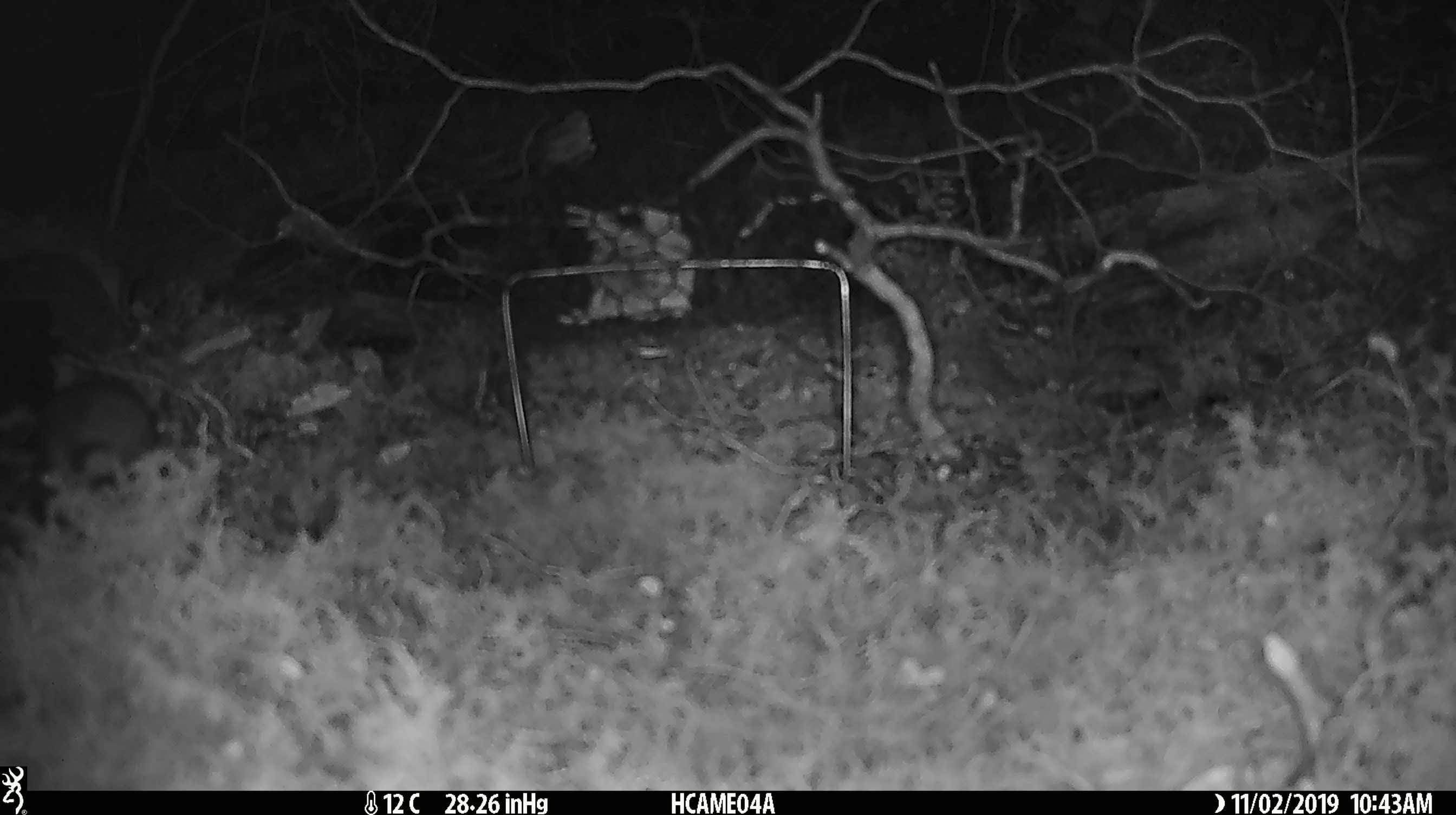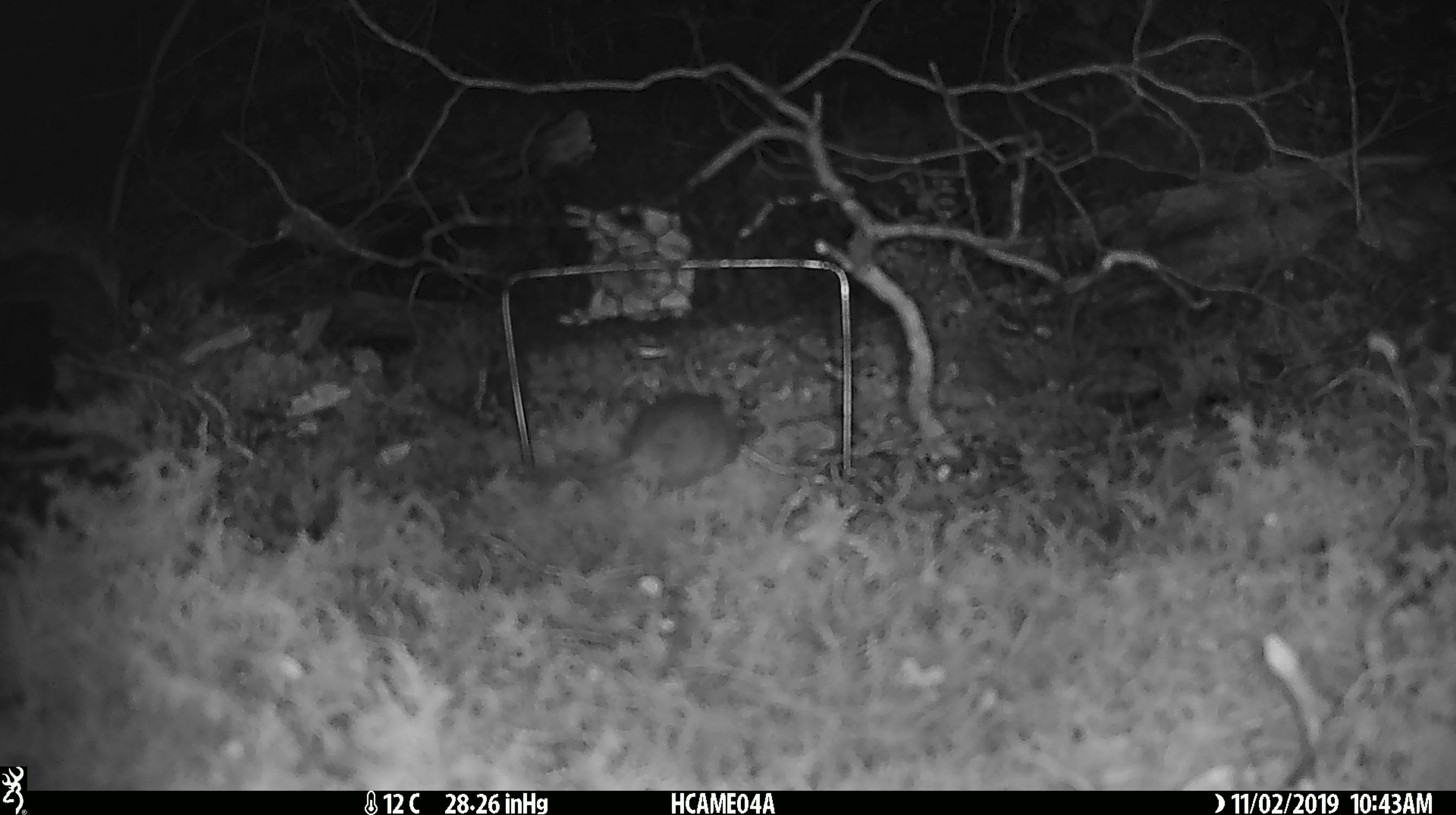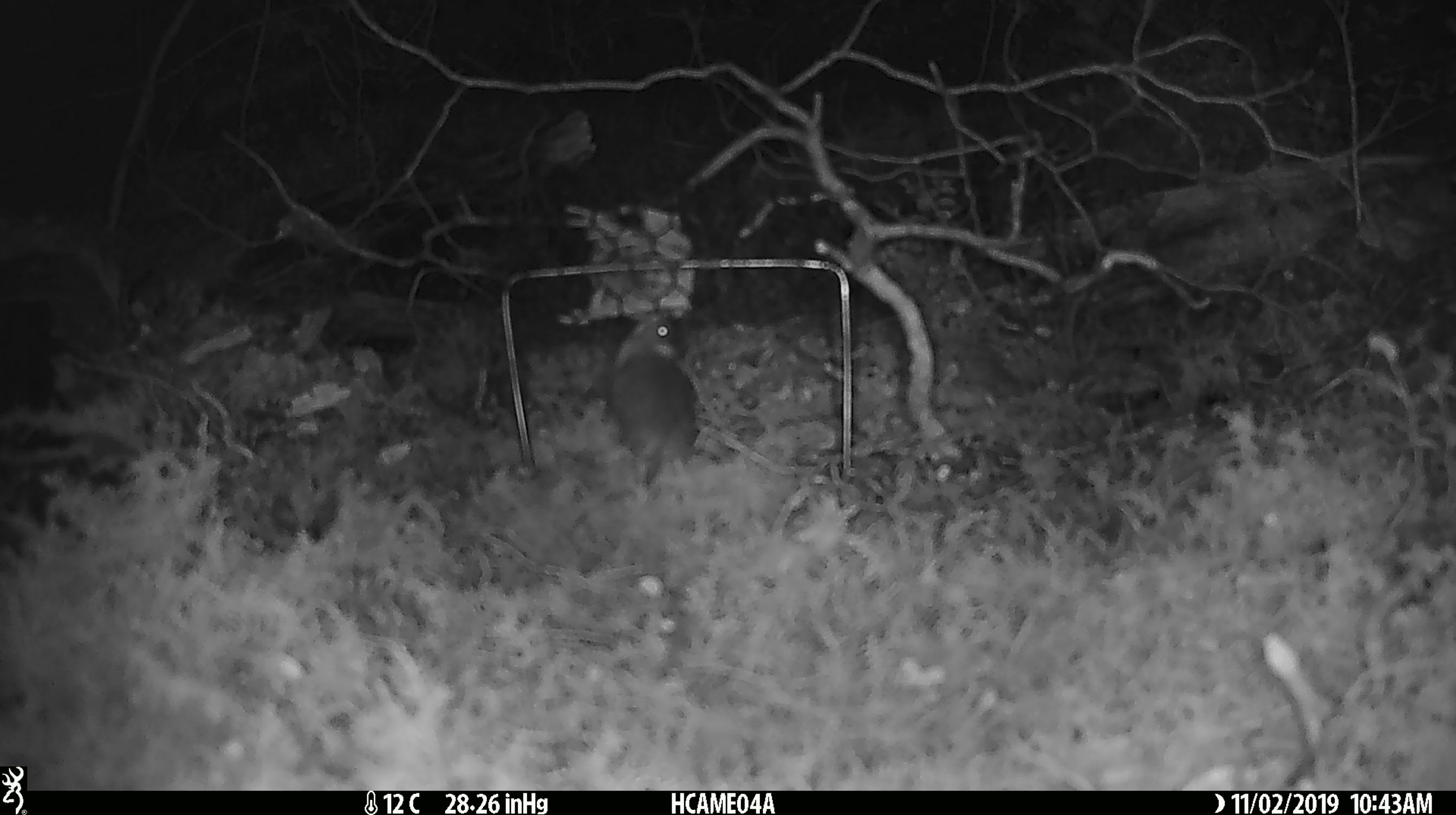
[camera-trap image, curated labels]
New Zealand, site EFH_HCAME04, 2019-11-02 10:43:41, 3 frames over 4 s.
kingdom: Animalia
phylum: Chordata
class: Mammalia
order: Rodentia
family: Muridae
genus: Mus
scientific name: Mus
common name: mouse